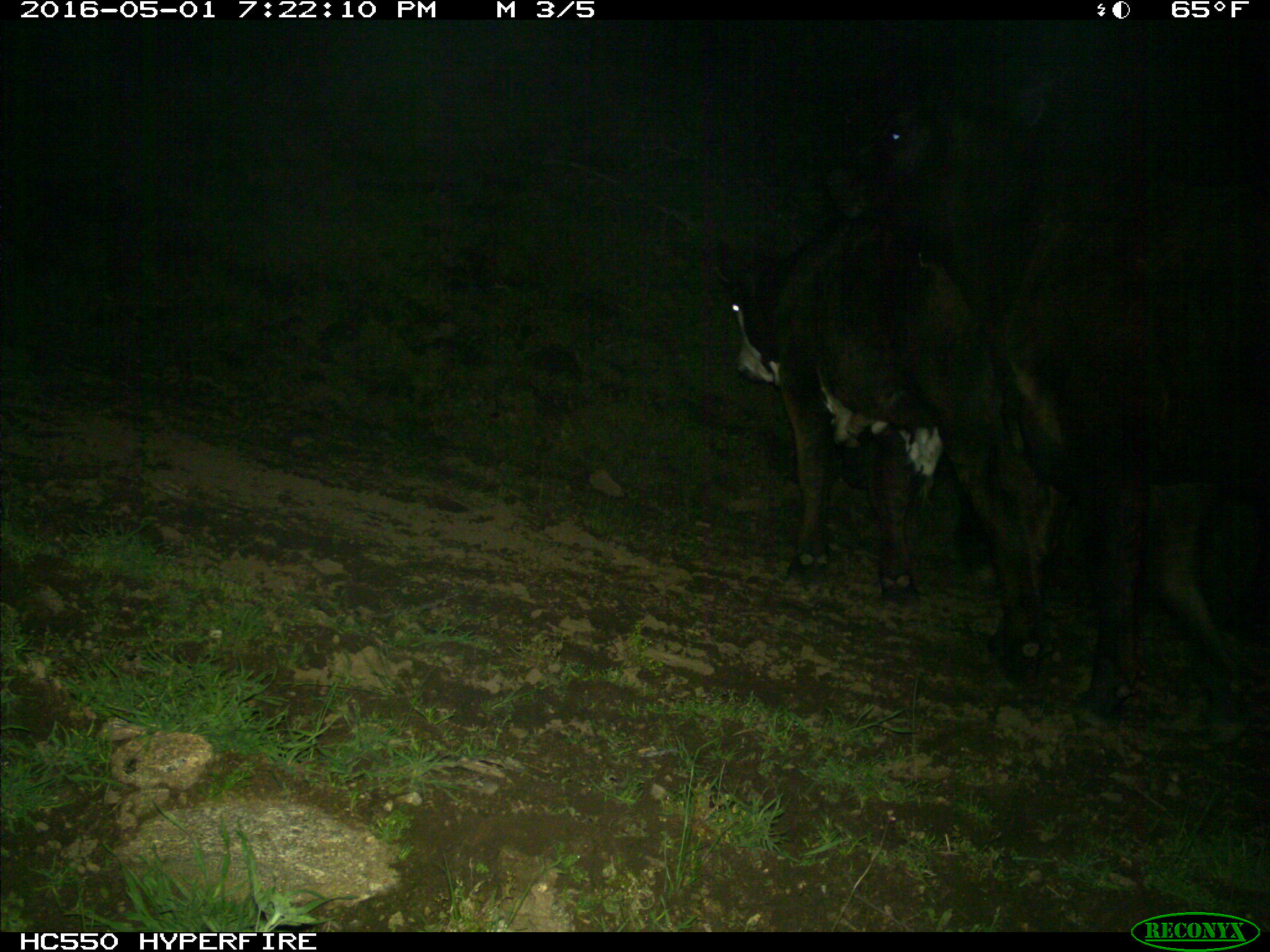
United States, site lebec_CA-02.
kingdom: Animalia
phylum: Chordata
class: Mammalia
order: Artiodactyla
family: Bovidae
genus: Bos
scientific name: Bos taurus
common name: domestic cow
Bos taurus (domestic cow).